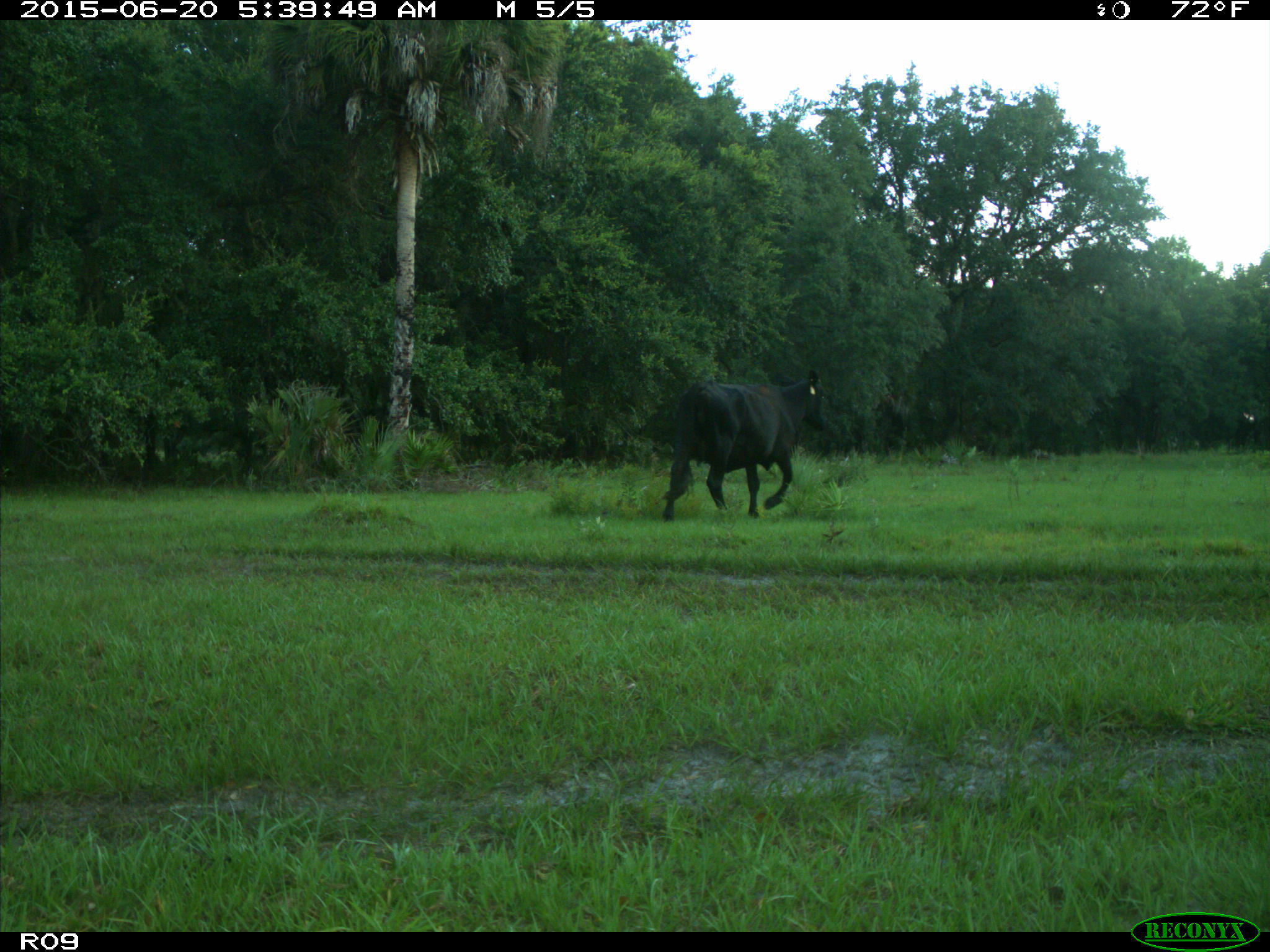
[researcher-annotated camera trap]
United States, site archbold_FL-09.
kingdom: Animalia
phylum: Chordata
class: Mammalia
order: Artiodactyla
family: Bovidae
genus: Bos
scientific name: Bos taurus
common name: domestic cow